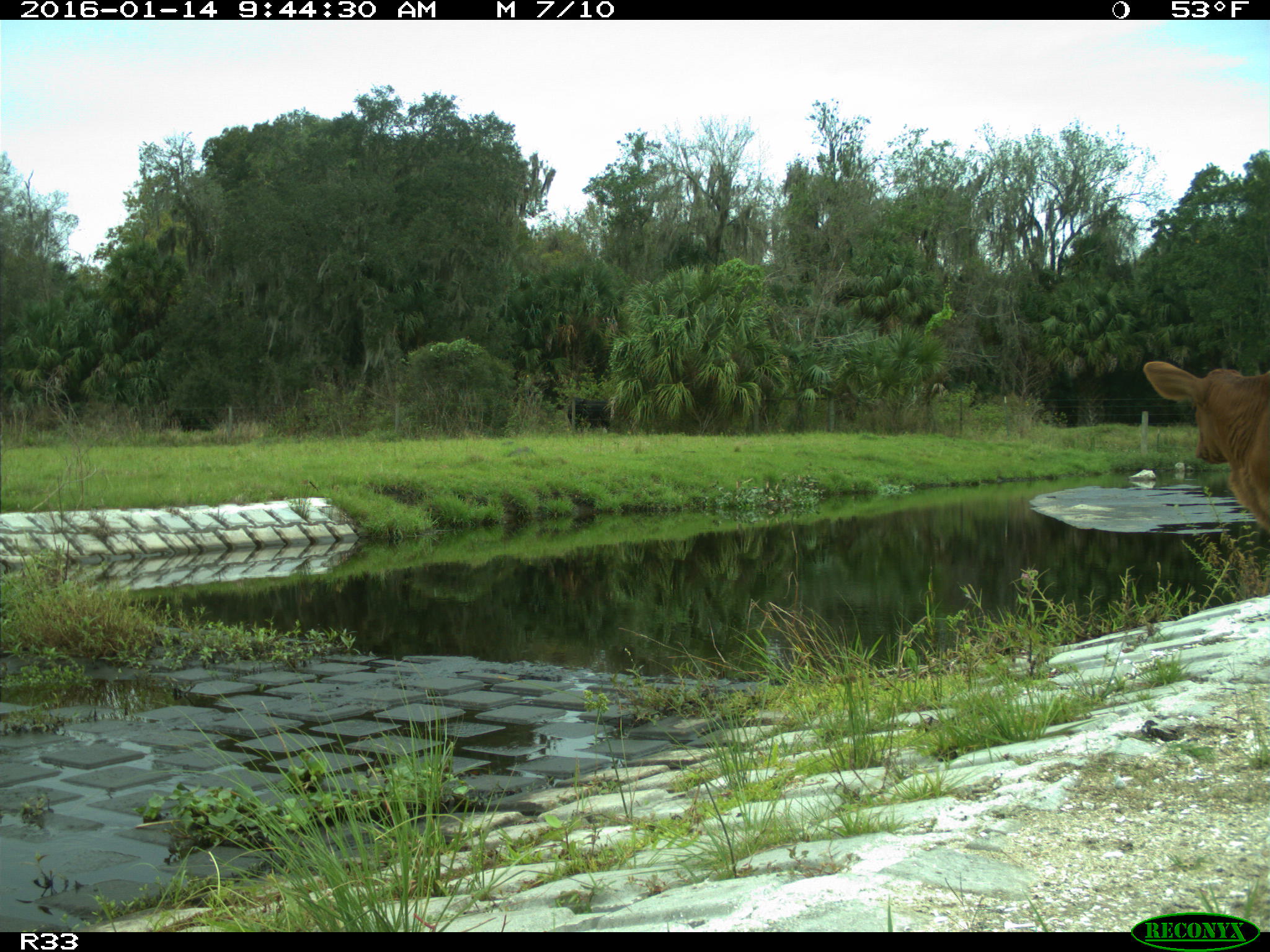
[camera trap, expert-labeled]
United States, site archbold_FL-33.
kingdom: Animalia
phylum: Chordata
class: Mammalia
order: Artiodactyla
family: Bovidae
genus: Bos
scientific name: Bos taurus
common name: domestic cow